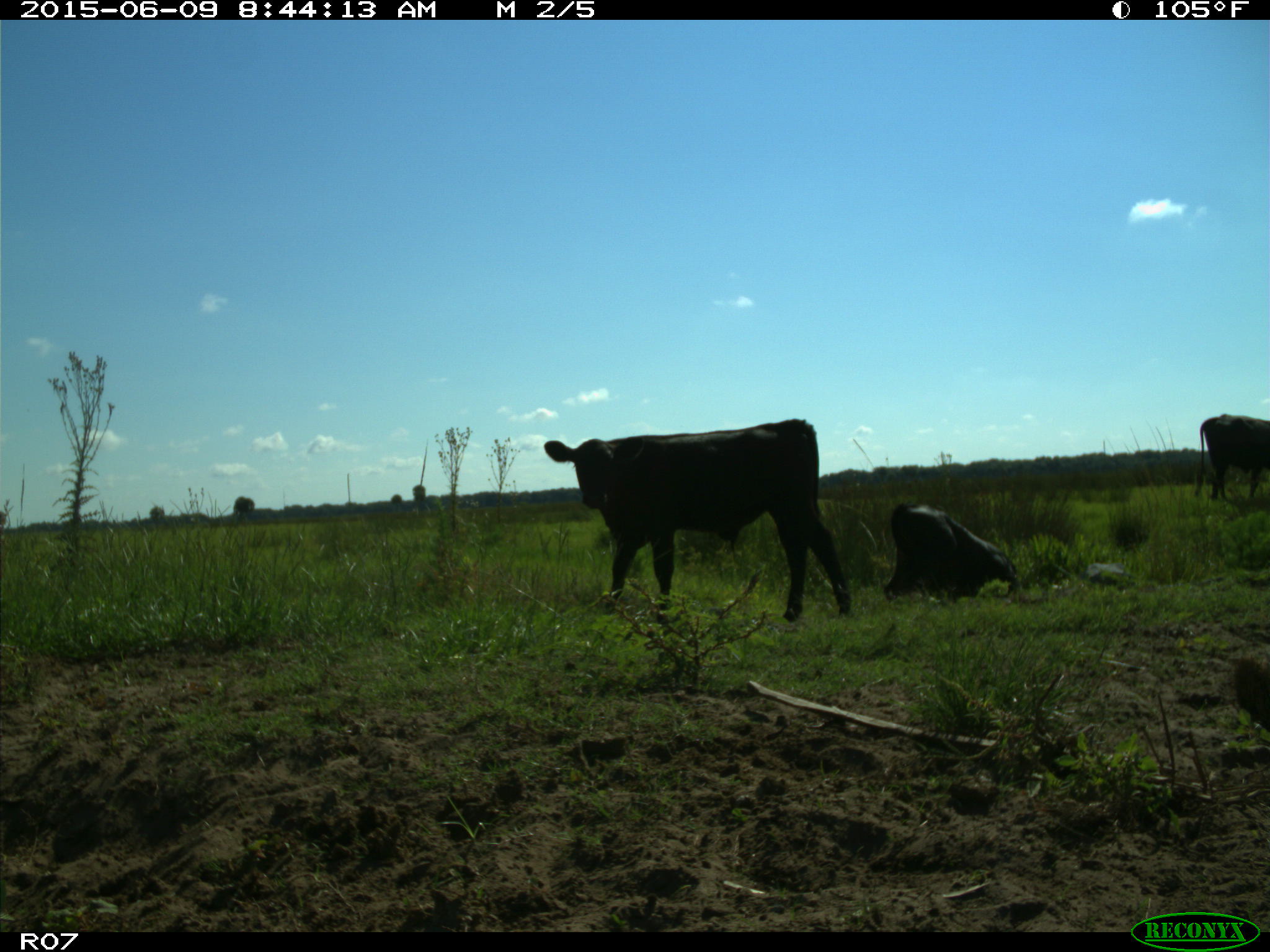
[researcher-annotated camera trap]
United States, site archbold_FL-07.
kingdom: Animalia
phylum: Chordata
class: Mammalia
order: Artiodactyla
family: Bovidae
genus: Bos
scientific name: Bos taurus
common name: domestic cow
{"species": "Bos taurus (domestic cow)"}